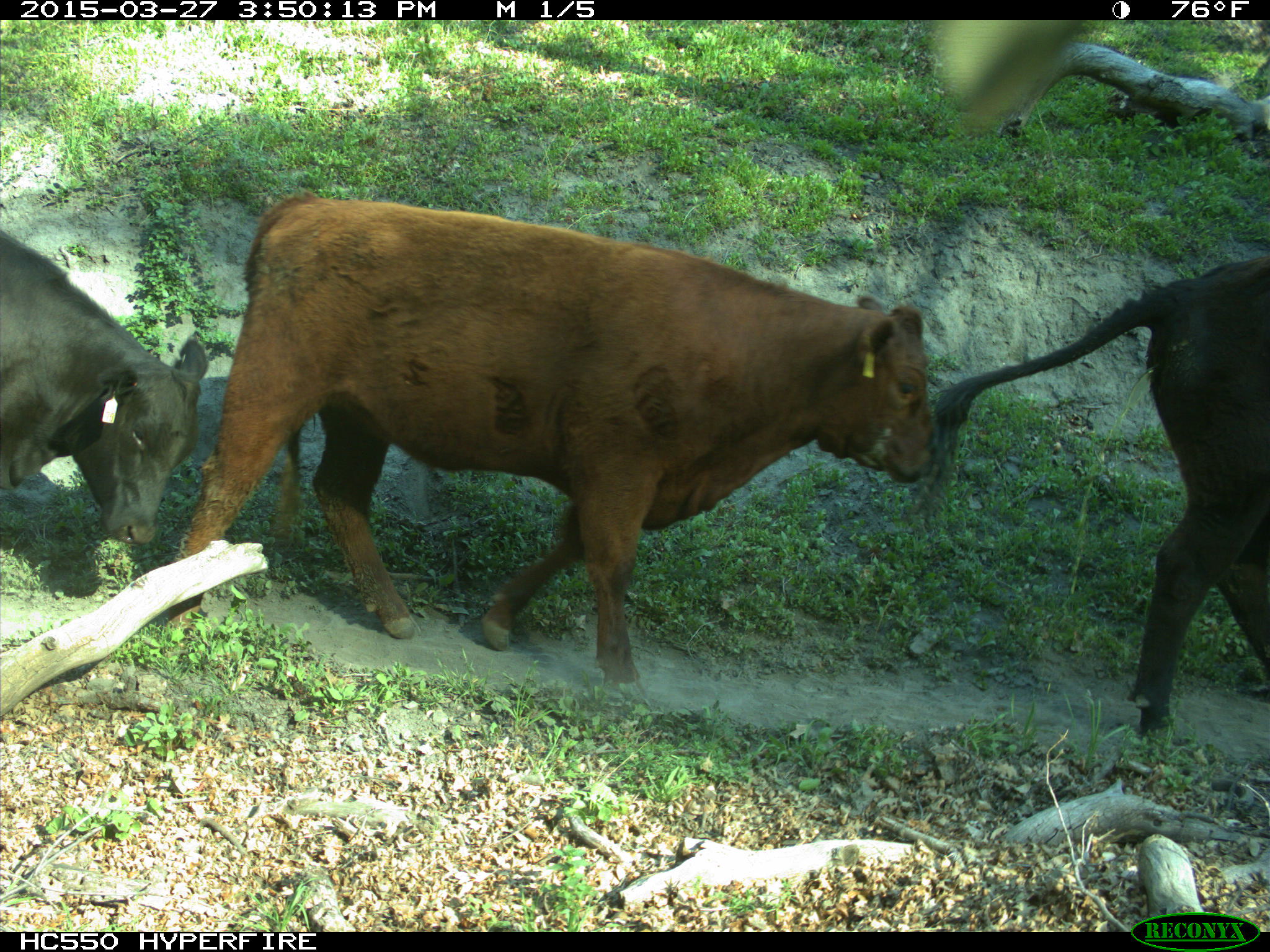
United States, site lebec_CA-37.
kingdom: Animalia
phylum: Chordata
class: Mammalia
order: Artiodactyla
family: Bovidae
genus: Bos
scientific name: Bos taurus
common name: domestic cow